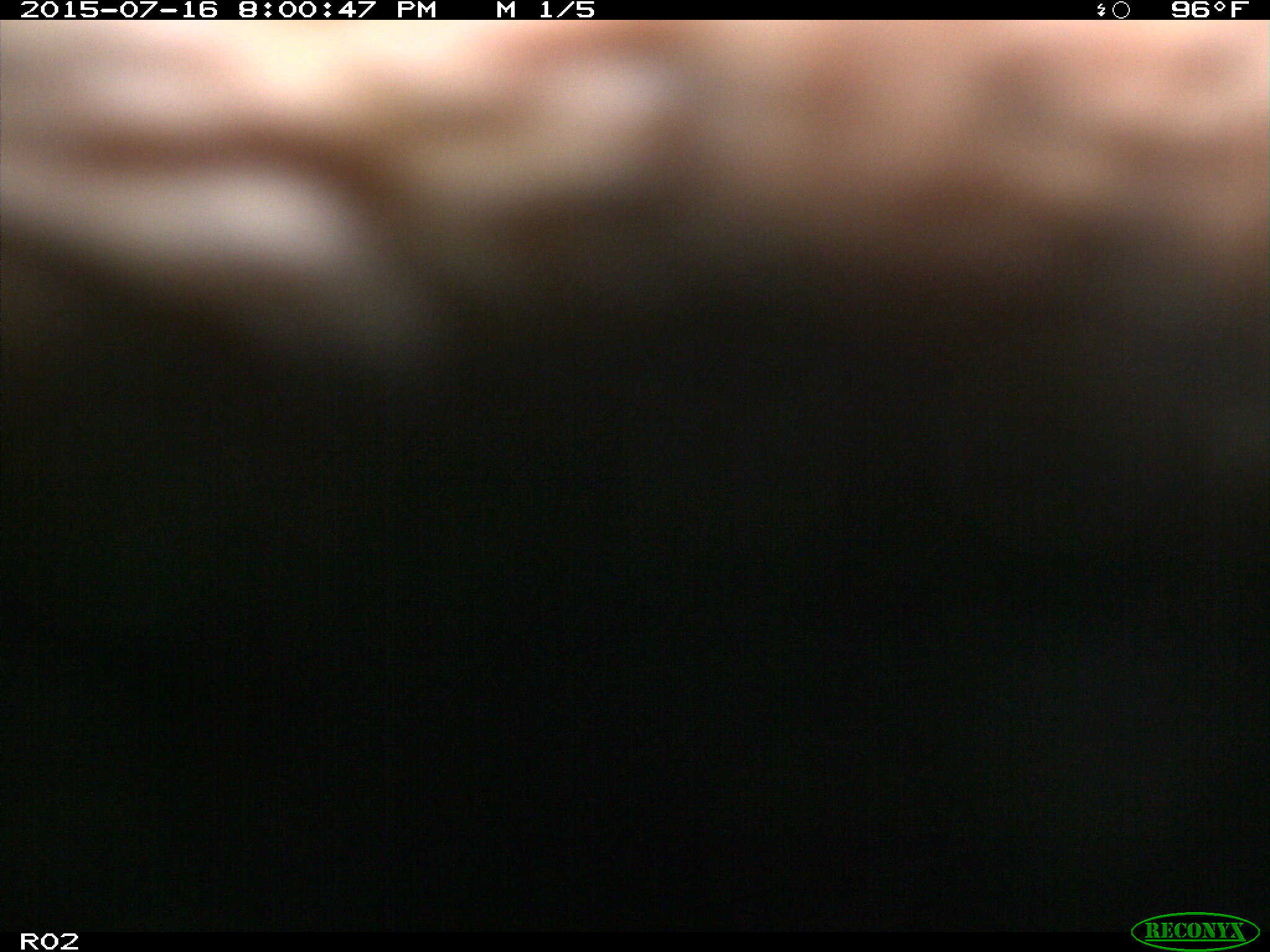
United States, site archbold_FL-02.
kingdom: Animalia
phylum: Chordata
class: Mammalia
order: Artiodactyla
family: Bovidae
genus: Bos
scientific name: Bos taurus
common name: domestic cow